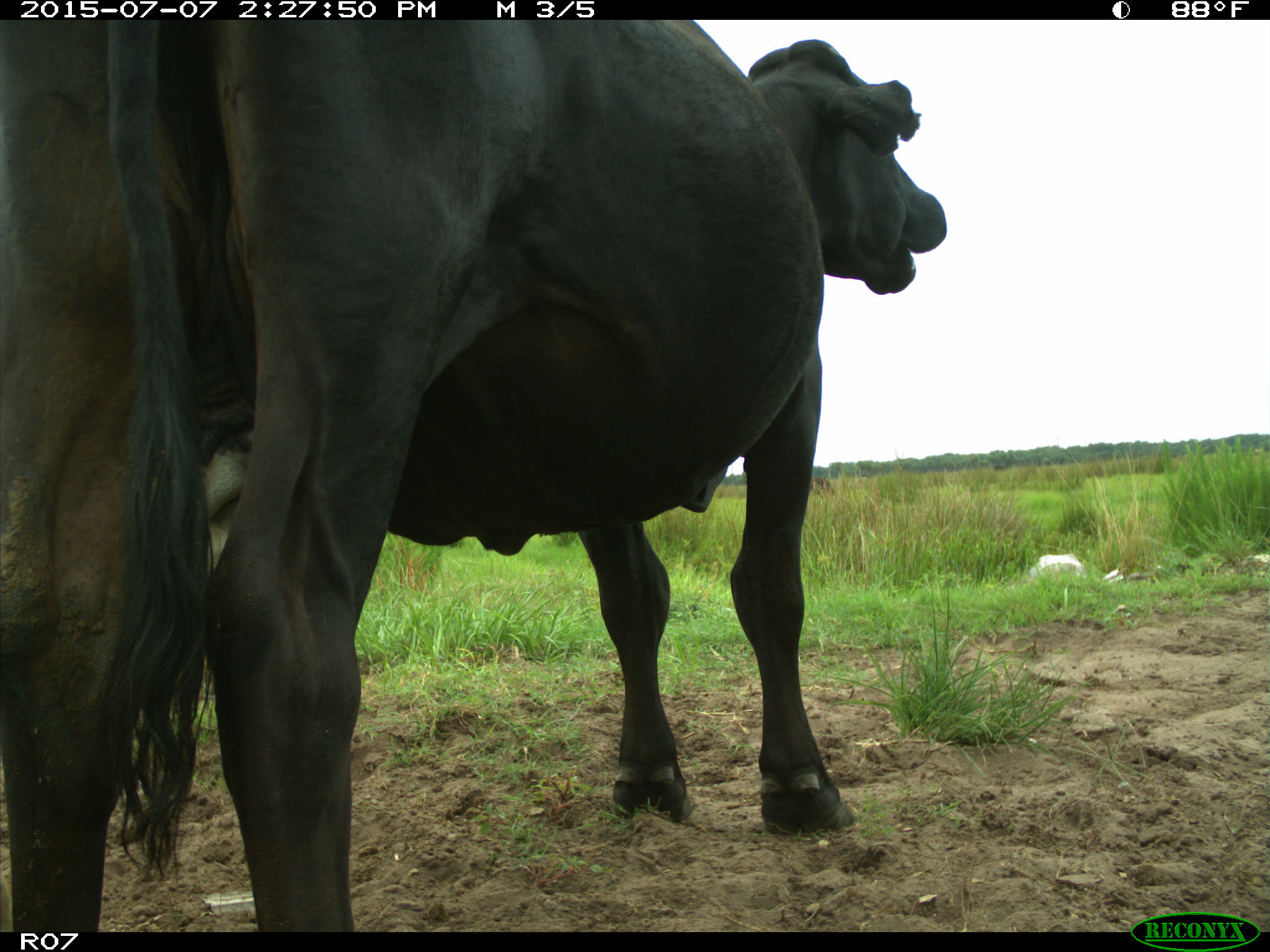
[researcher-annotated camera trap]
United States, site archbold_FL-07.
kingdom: Animalia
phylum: Chordata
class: Mammalia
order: Artiodactyla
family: Bovidae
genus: Bos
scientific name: Bos taurus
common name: domestic cow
Bos taurus (domestic cow).